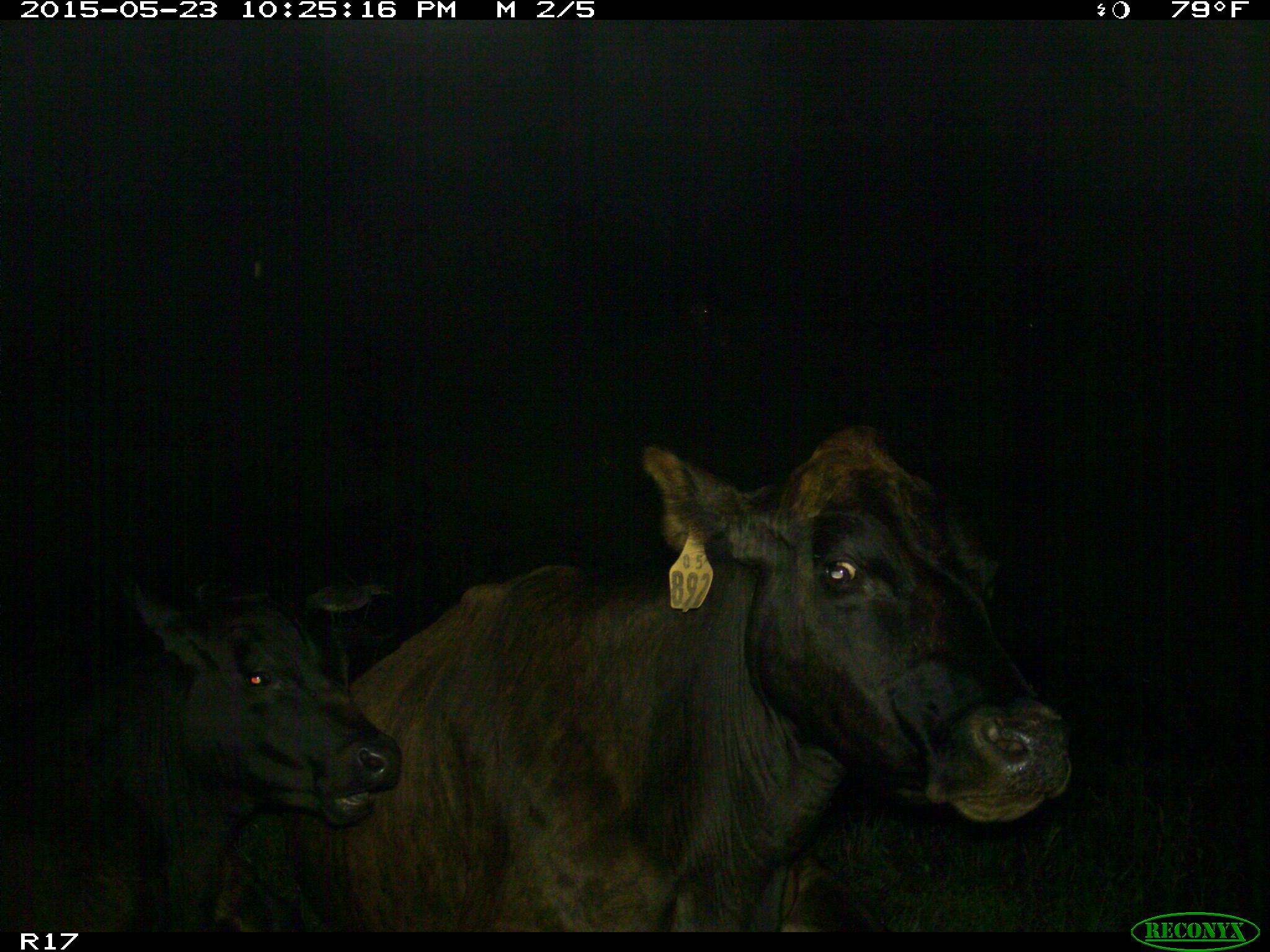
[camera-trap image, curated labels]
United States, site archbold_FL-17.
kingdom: Animalia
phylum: Chordata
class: Mammalia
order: Artiodactyla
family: Bovidae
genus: Bos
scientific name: Bos taurus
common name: domestic cow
Bos taurus (domestic cow).